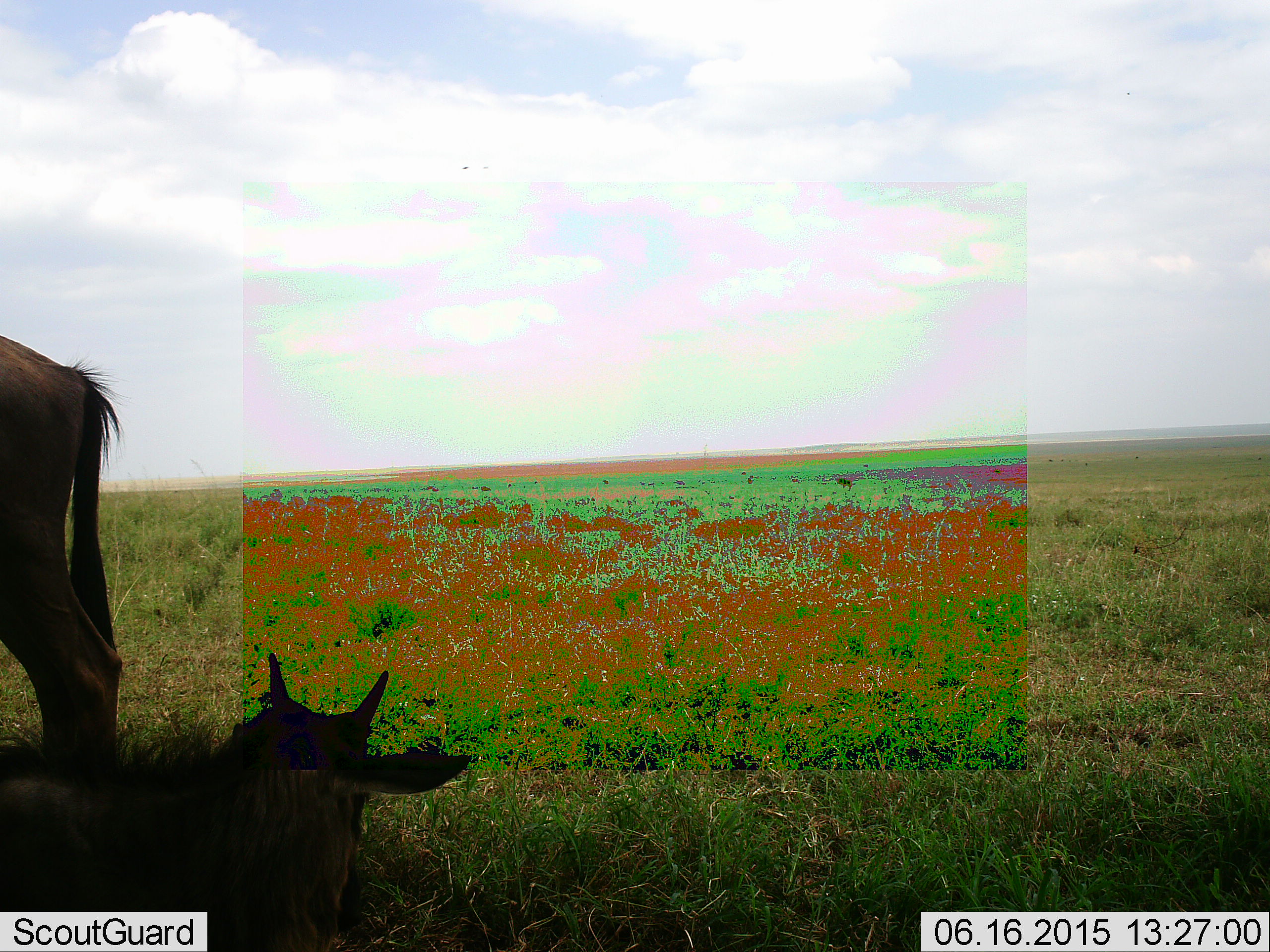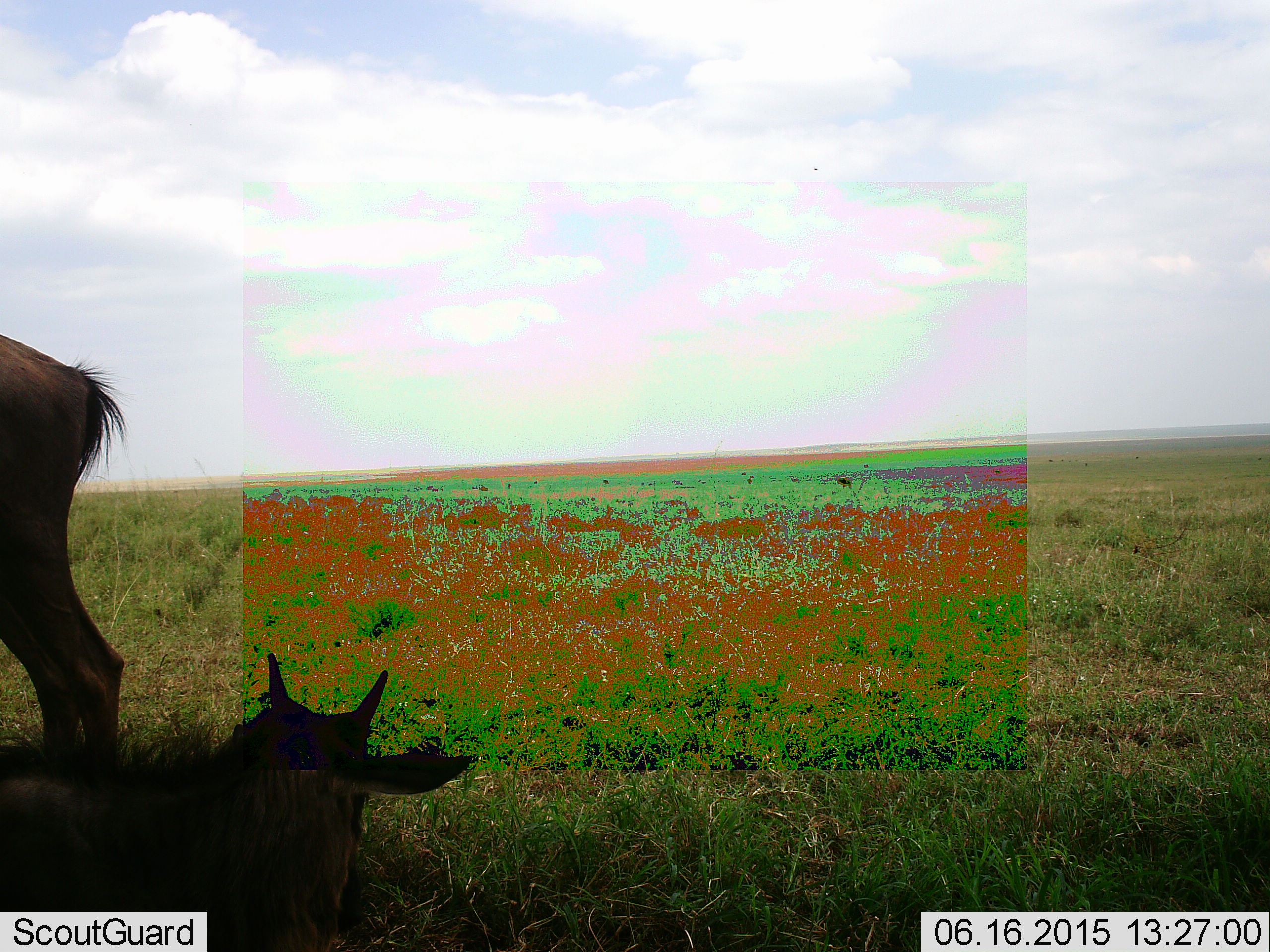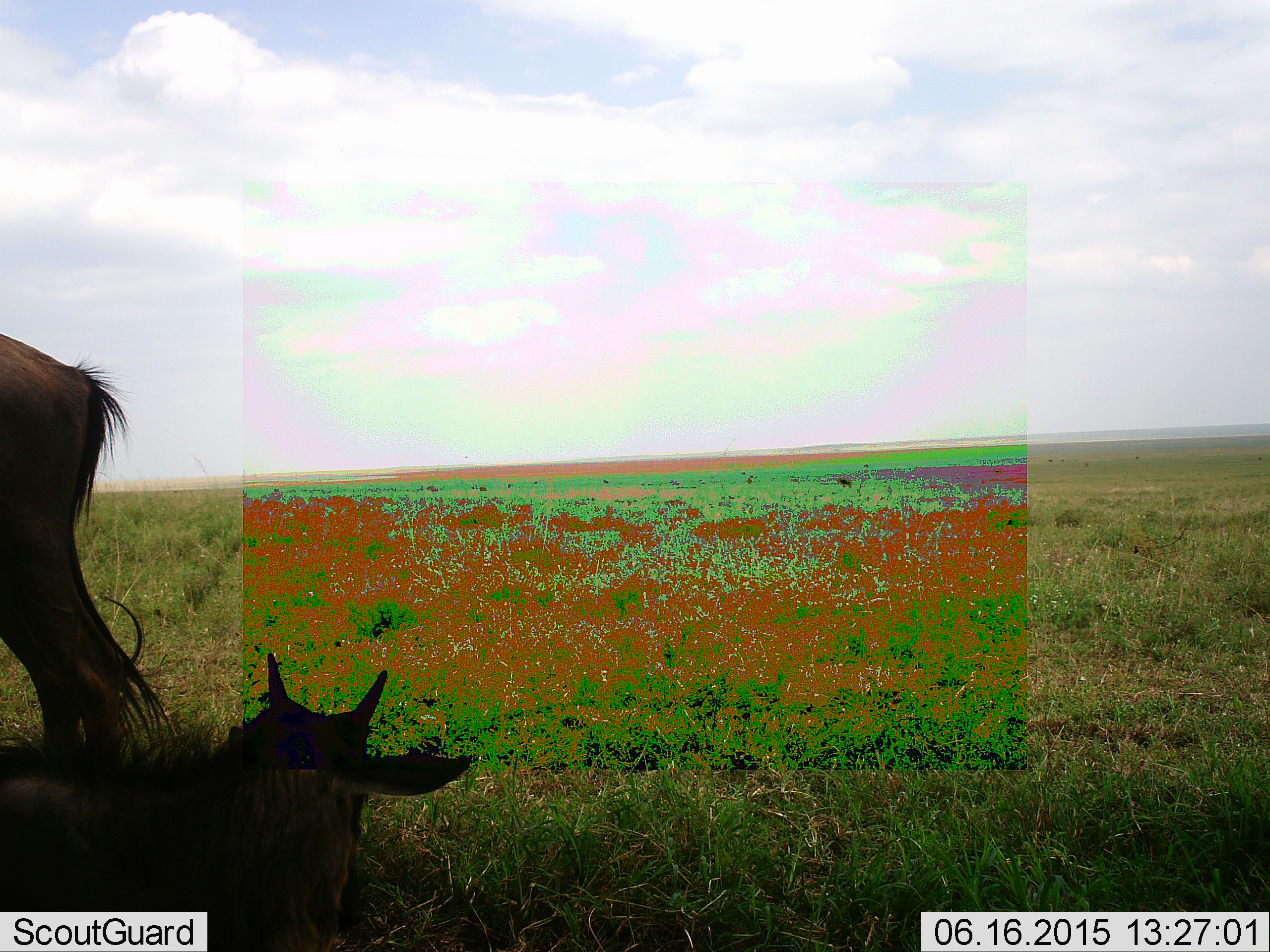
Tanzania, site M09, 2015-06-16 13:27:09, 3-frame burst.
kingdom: Animalia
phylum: Chordata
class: Mammalia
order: Artiodactyla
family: Bovidae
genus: Connochaetes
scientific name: Connochaetes taurinus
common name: blue wildebeest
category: wildebeest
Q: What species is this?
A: Wildebeest (blue wildebeest) (Connochaetes taurinus).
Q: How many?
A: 2.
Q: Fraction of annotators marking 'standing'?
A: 90%.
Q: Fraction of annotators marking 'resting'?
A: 100%.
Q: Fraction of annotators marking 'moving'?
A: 0%.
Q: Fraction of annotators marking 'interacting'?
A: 0%.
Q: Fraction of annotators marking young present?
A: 40%.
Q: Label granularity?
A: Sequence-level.